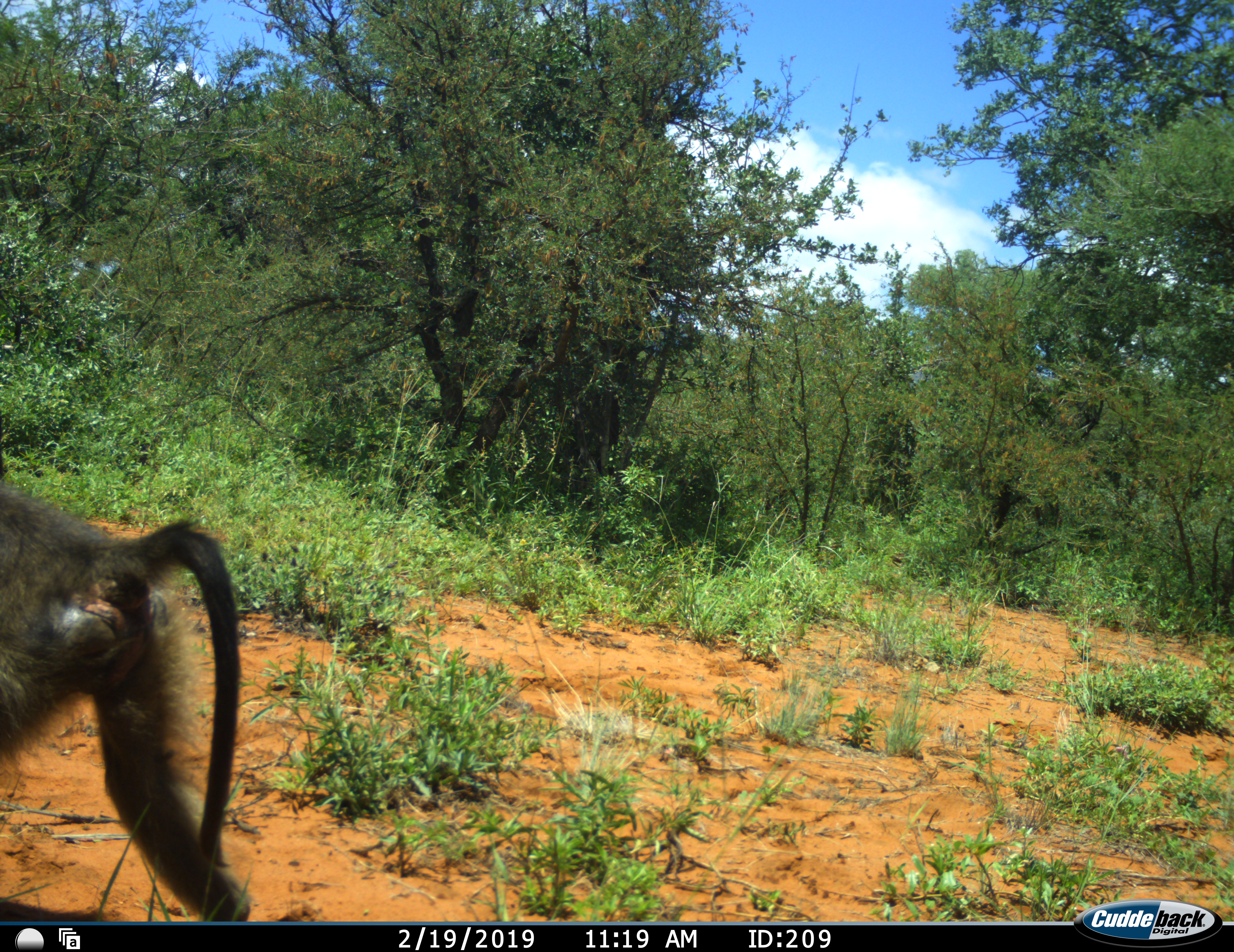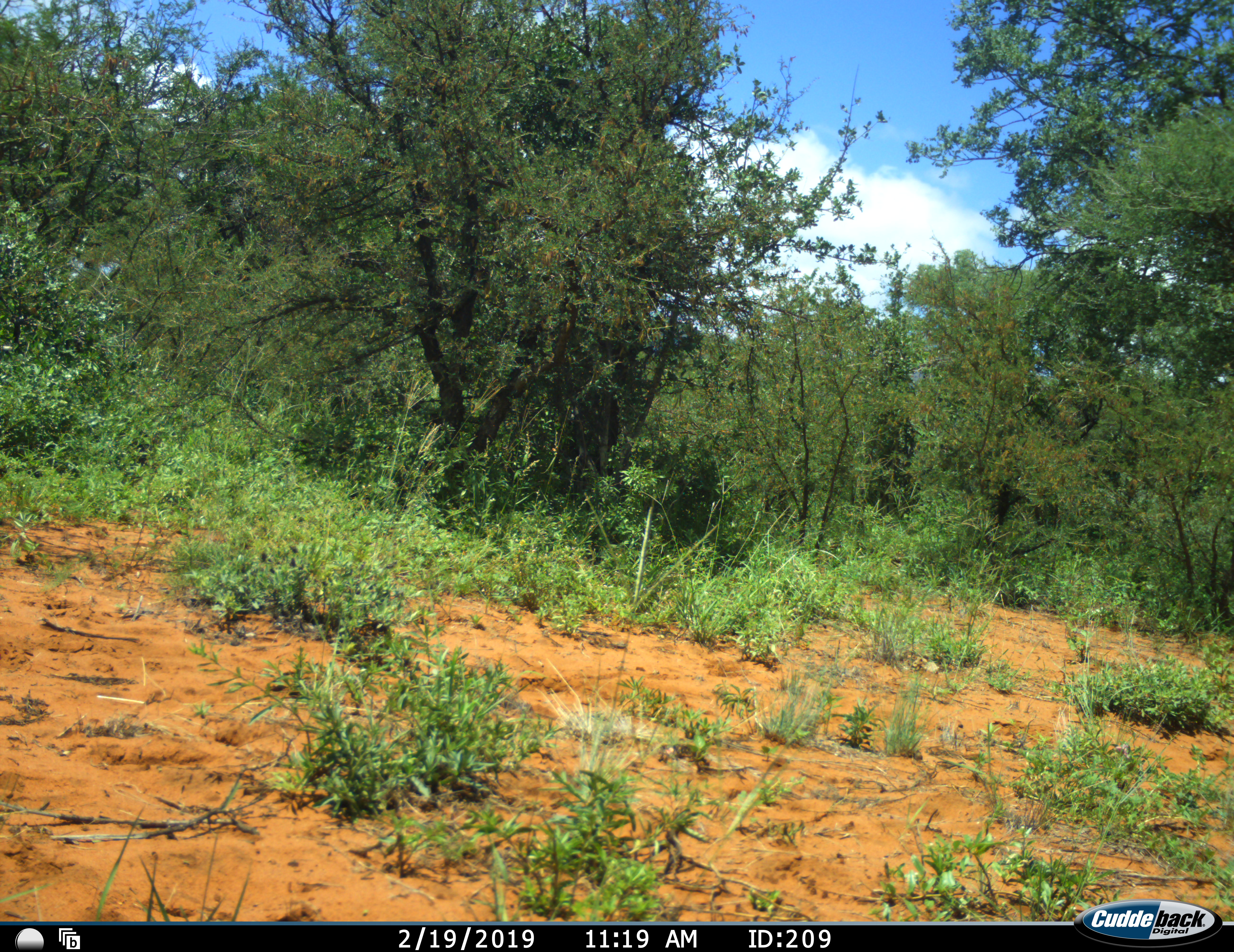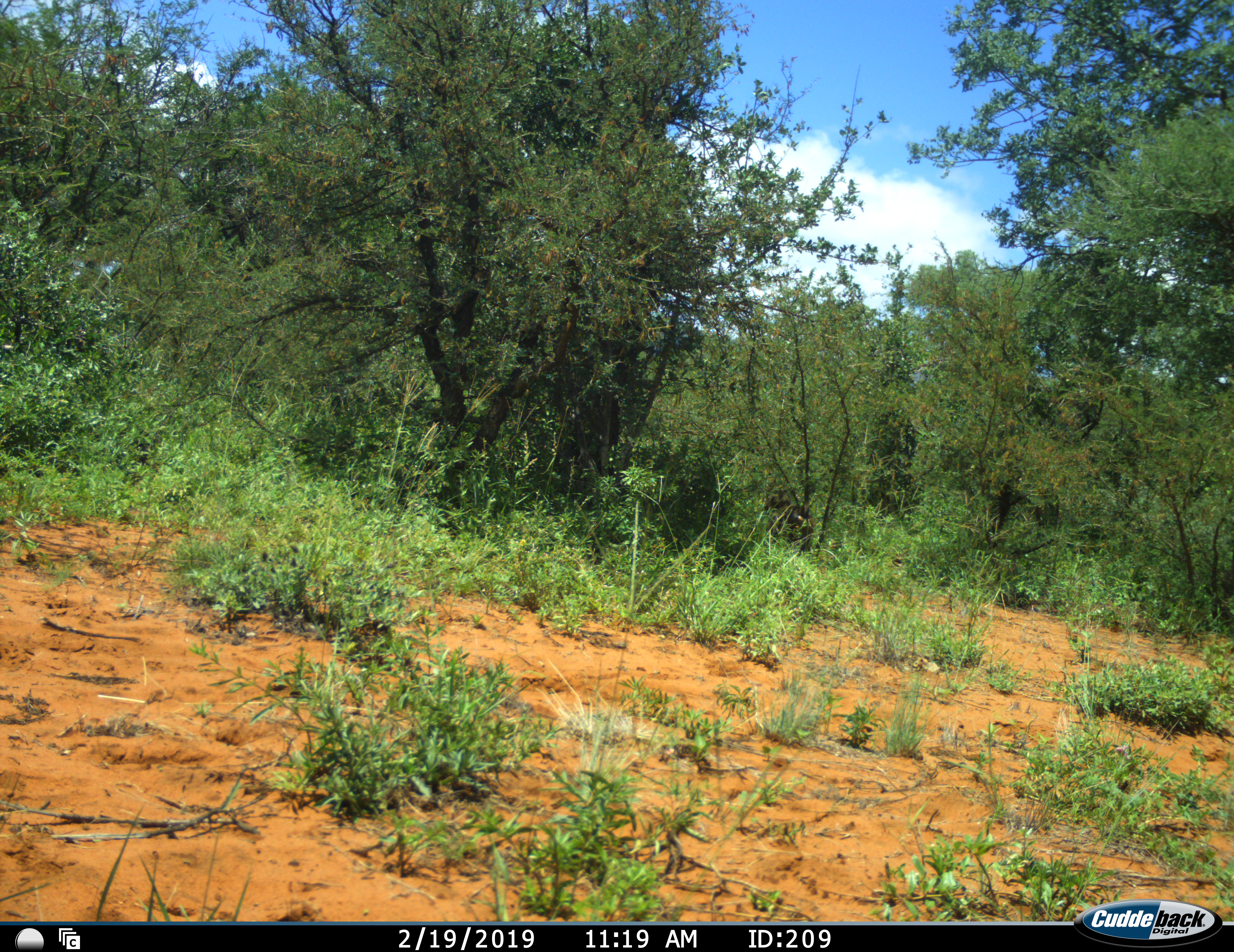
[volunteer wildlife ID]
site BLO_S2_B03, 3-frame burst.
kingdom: Animalia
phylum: Chordata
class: Mammalia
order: Primates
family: Cercopithecidae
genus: Papio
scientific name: Papio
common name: baboon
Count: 1.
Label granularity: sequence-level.